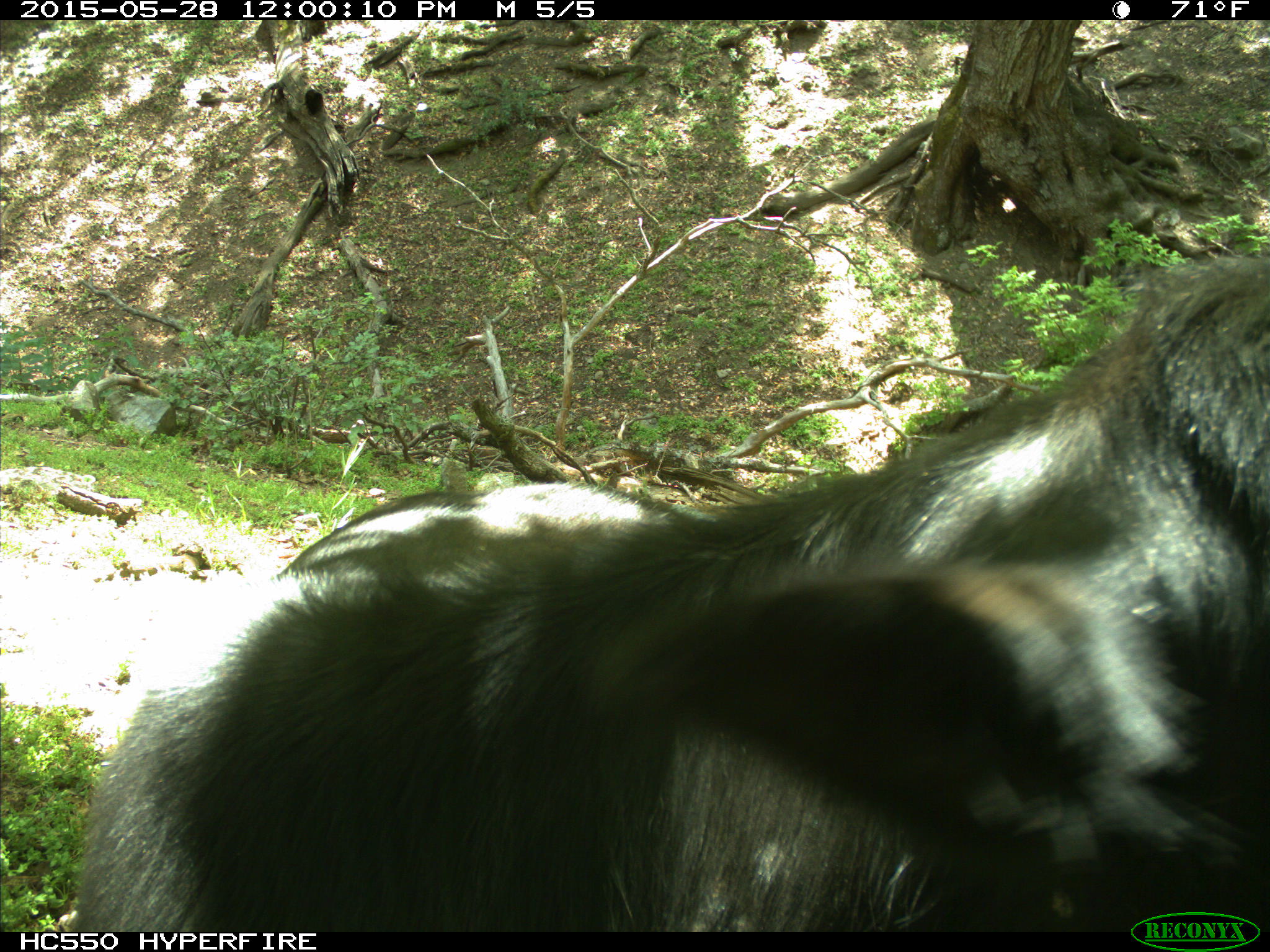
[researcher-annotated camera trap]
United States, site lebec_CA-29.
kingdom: Animalia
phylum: Chordata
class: Mammalia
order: Artiodactyla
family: Bovidae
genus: Bos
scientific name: Bos taurus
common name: domestic cow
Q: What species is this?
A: Bos taurus (domestic cow).